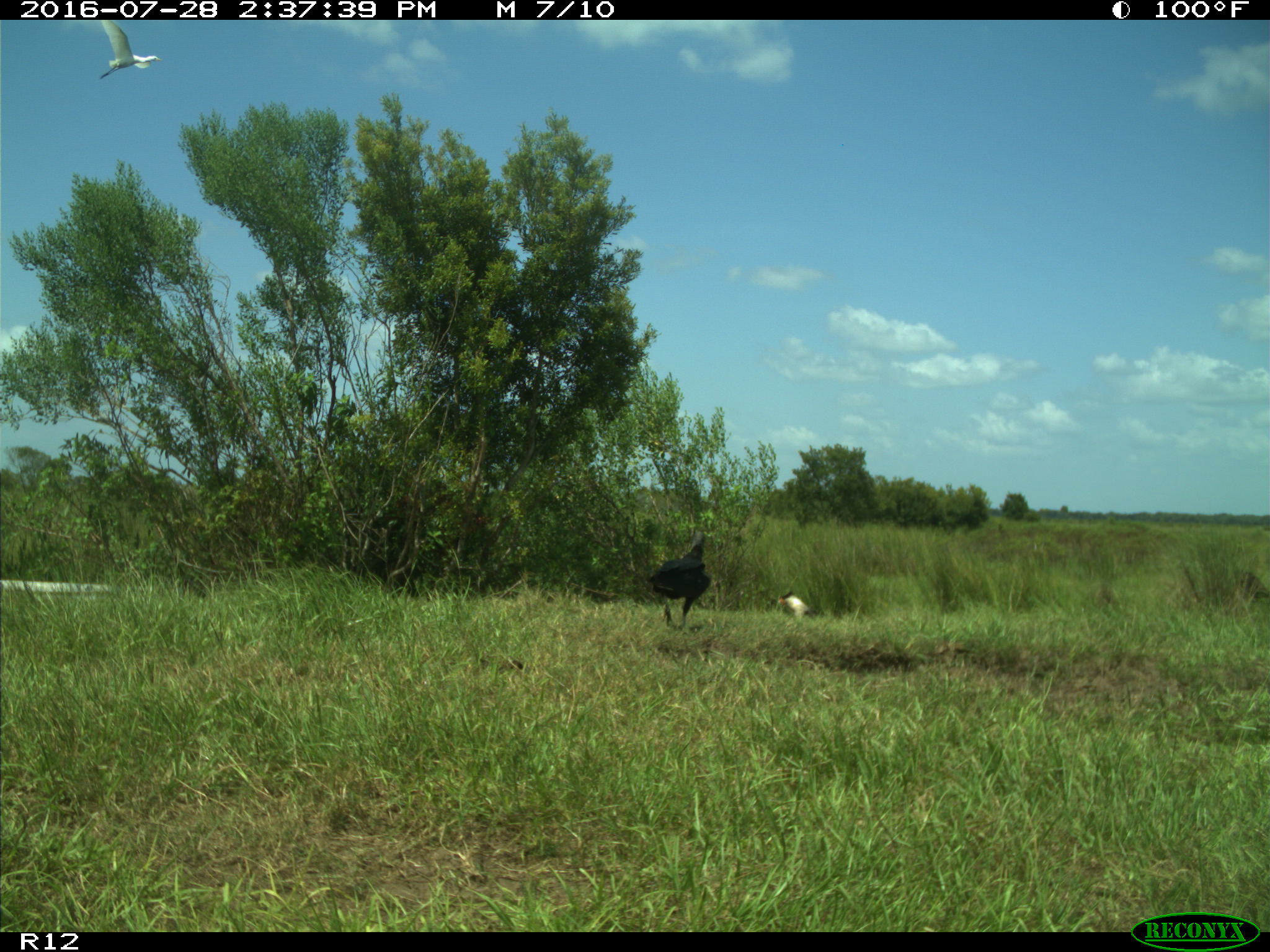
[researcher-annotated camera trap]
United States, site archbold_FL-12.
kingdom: Animalia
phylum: Chordata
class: Aves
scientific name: Aves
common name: birds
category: unidentified bird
Unidentified bird (birds) (Aves).